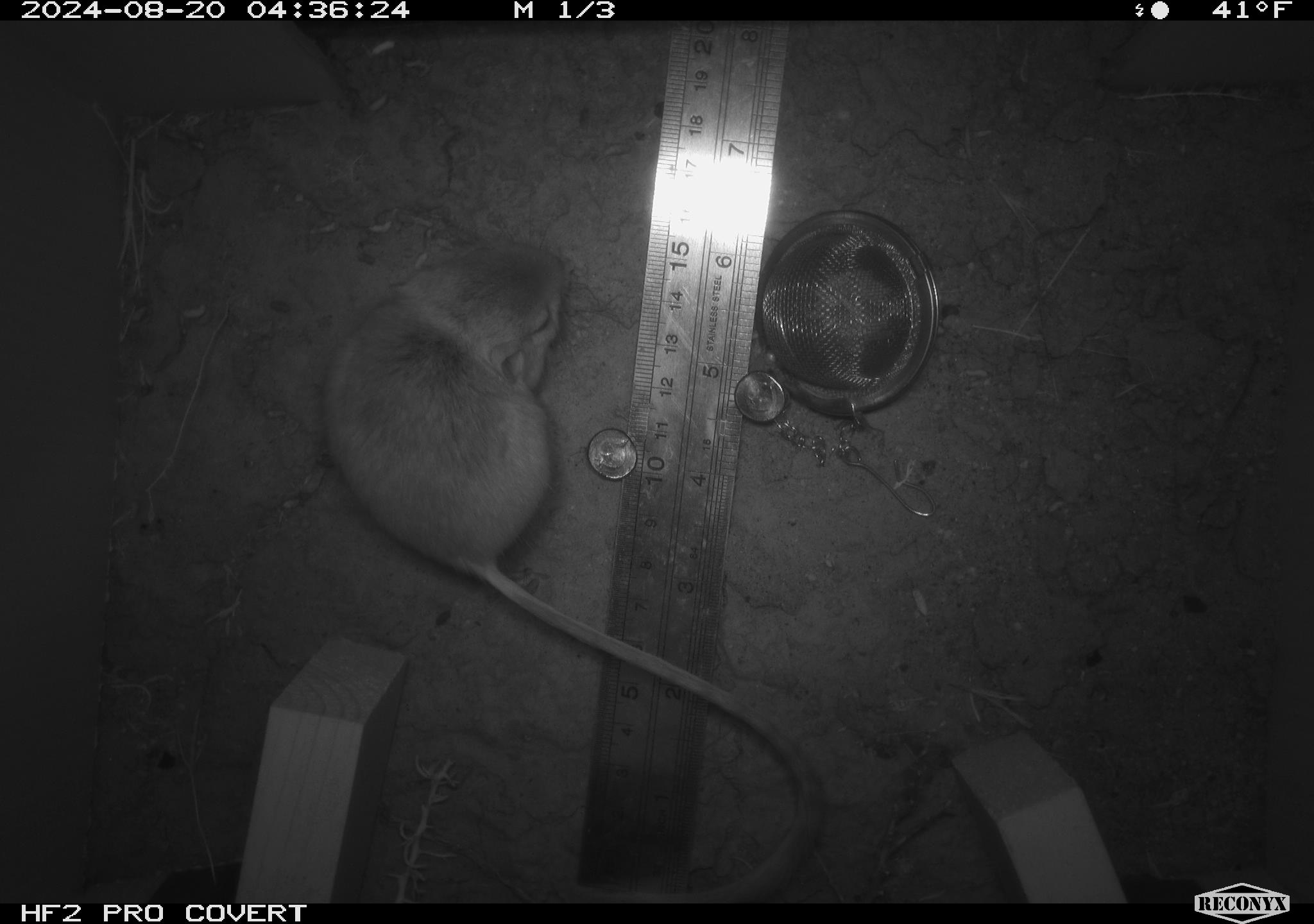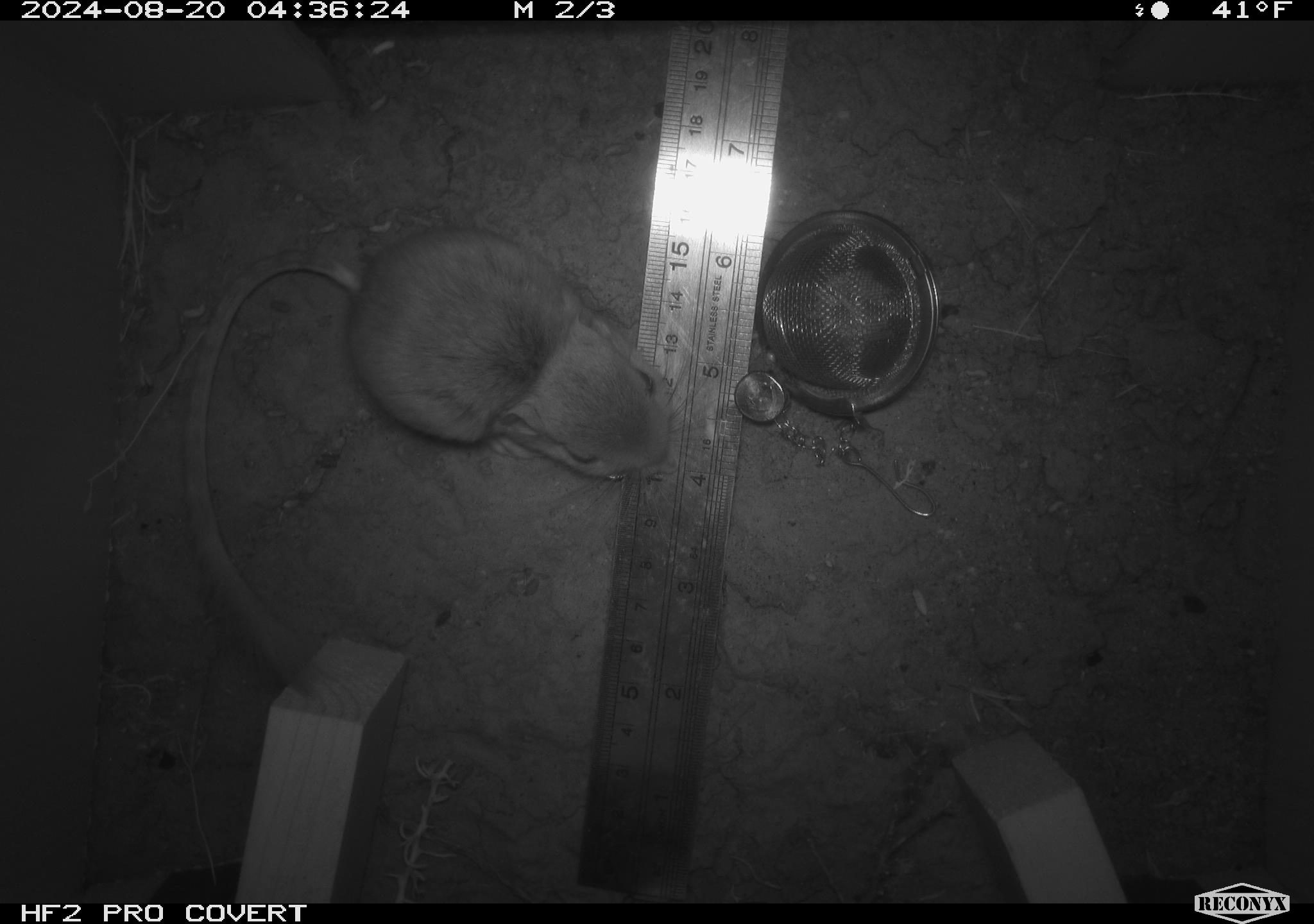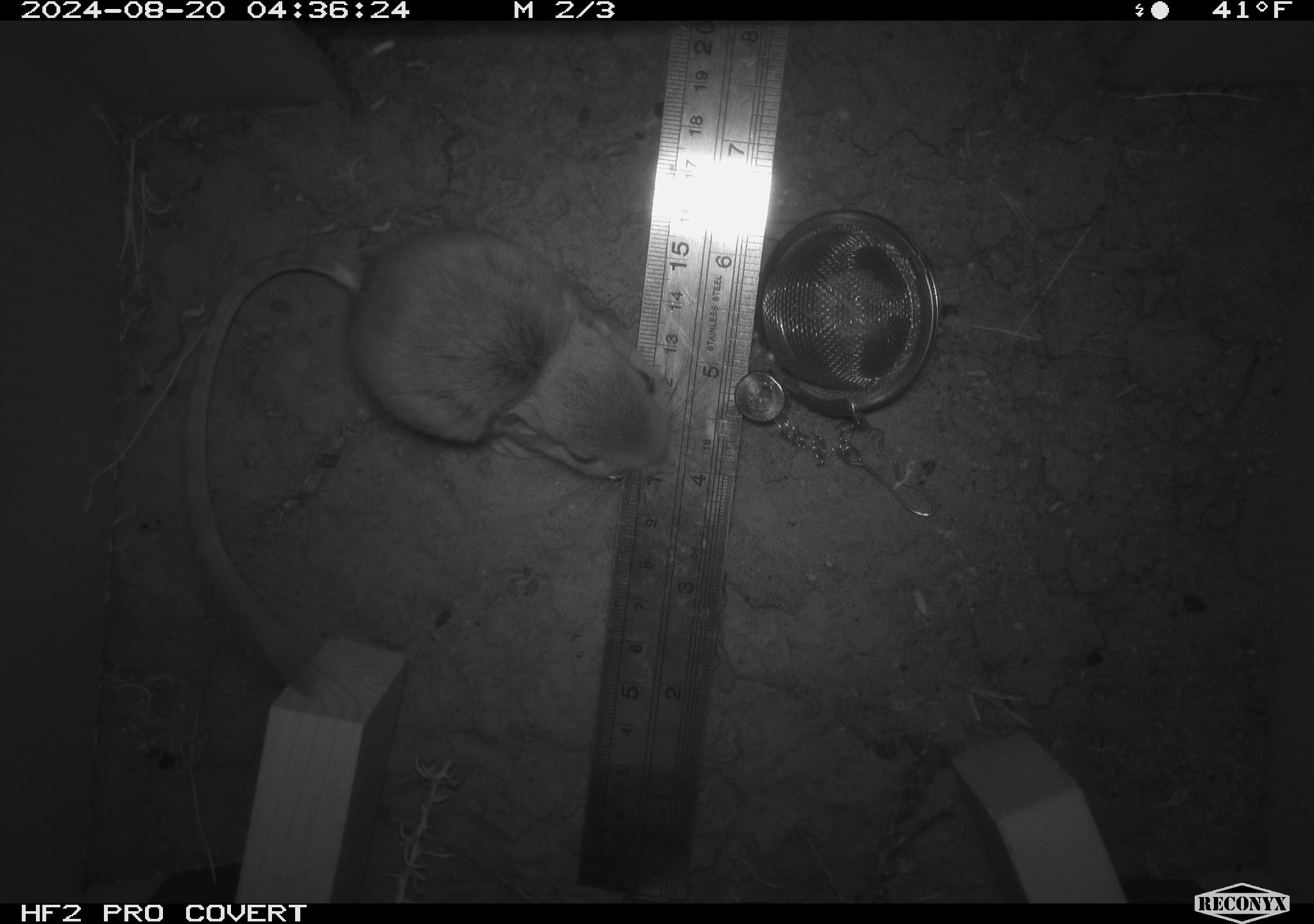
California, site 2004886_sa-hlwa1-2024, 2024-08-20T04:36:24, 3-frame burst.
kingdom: Animalia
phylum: Chordata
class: Mammalia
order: Rodentia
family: Heteromyidae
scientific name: Heteromyidae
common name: kangaroo rats and pocket mice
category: heteromyidae family